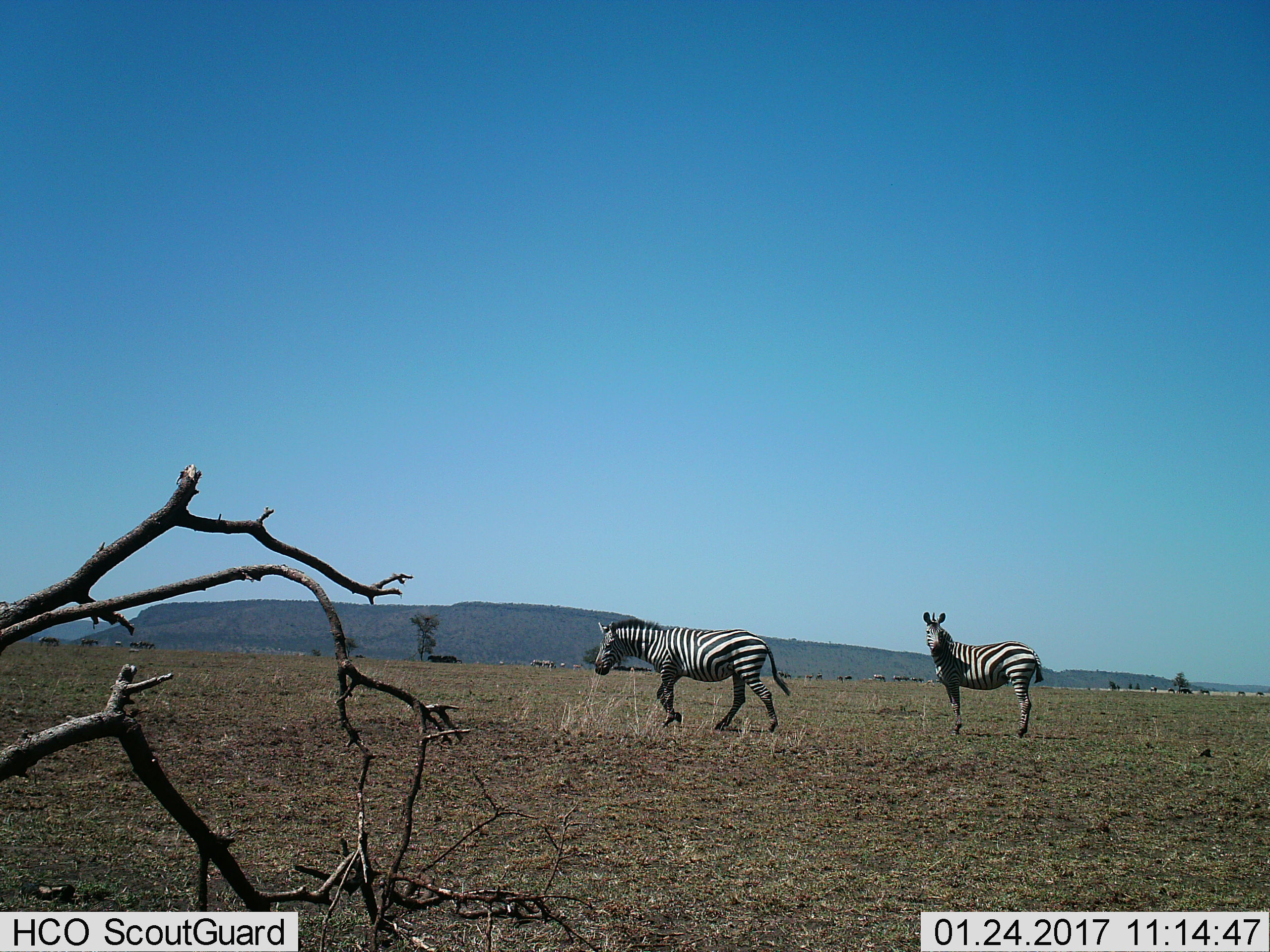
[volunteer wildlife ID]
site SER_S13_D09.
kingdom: Animalia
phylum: Chordata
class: Mammalia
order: Perissodactyla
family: Equidae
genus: Equus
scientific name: Equus quagga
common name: plains zebra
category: zebraplains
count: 2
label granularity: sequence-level